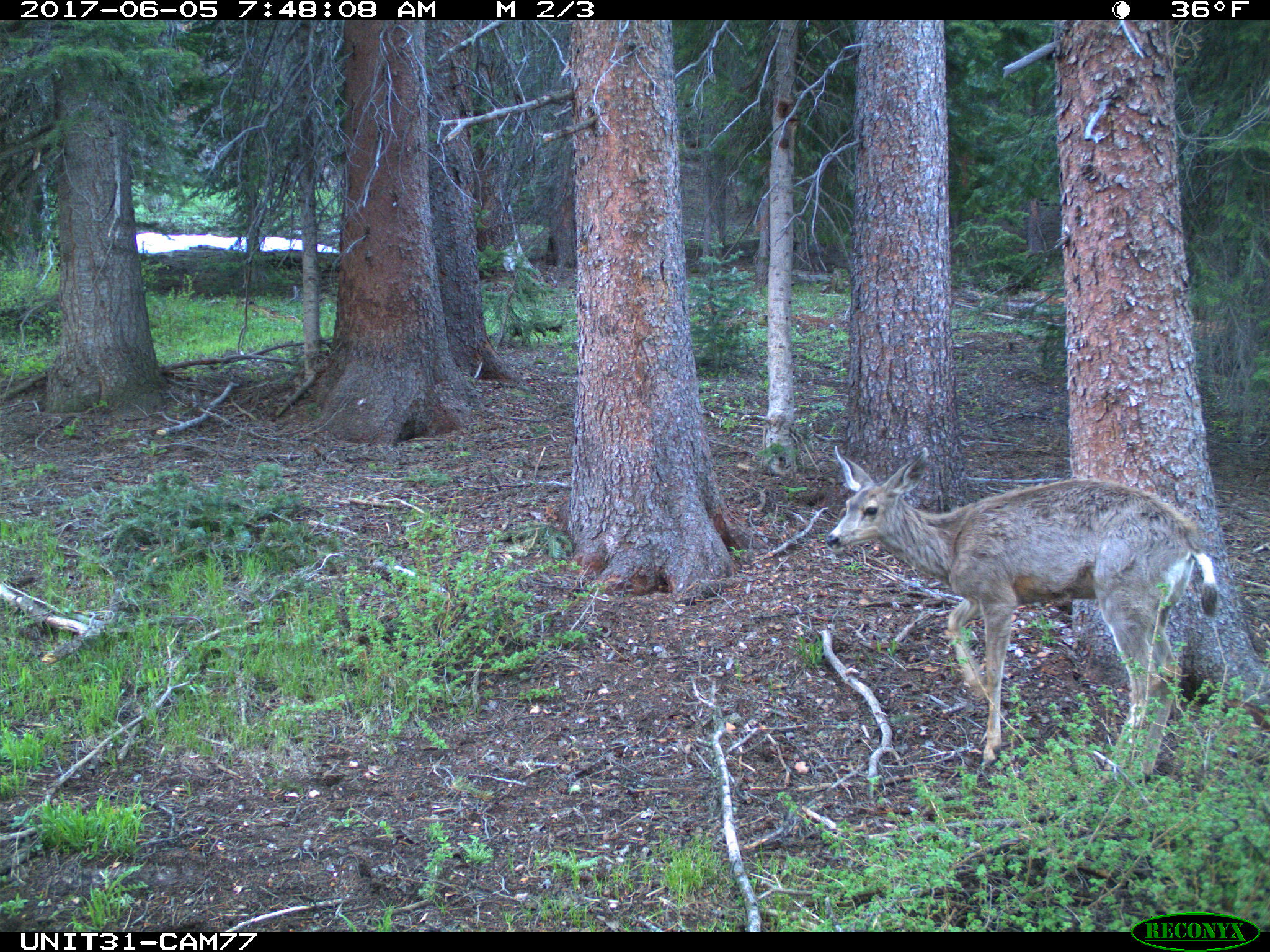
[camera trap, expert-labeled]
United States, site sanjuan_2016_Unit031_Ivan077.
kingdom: Animalia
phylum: Chordata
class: Mammalia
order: Artiodactyla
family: Cervidae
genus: Odocoileus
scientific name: Odocoileus hemionus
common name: mule deer